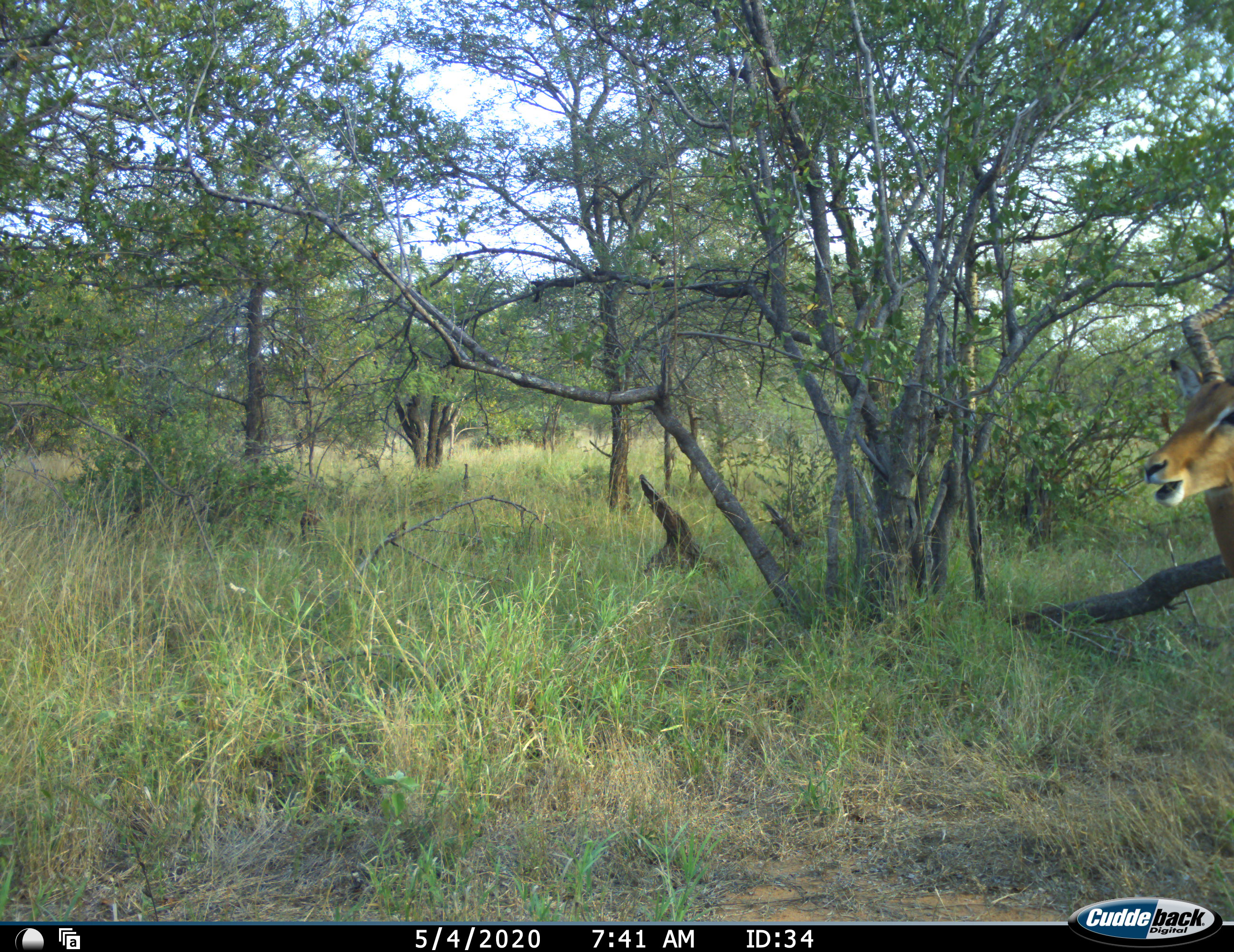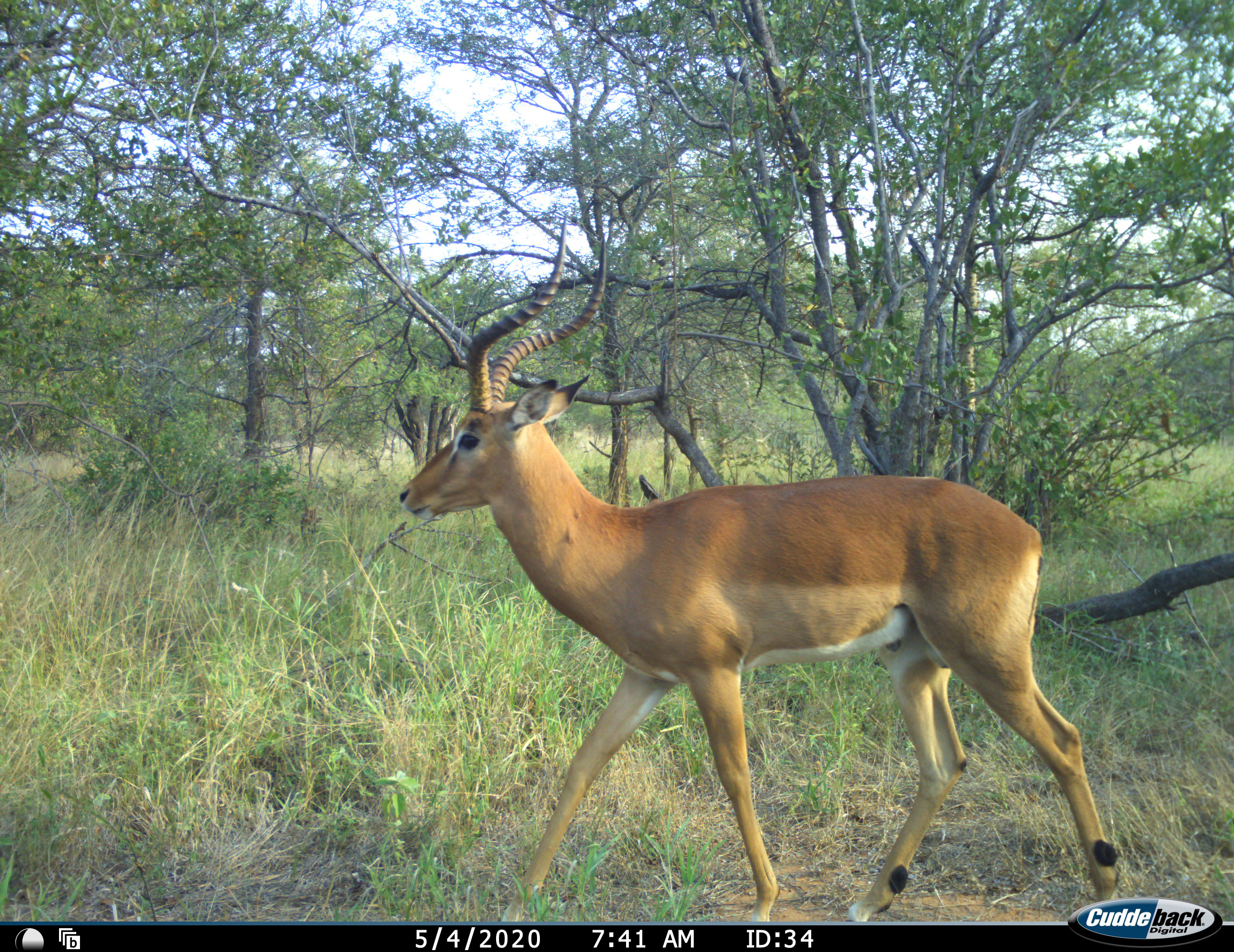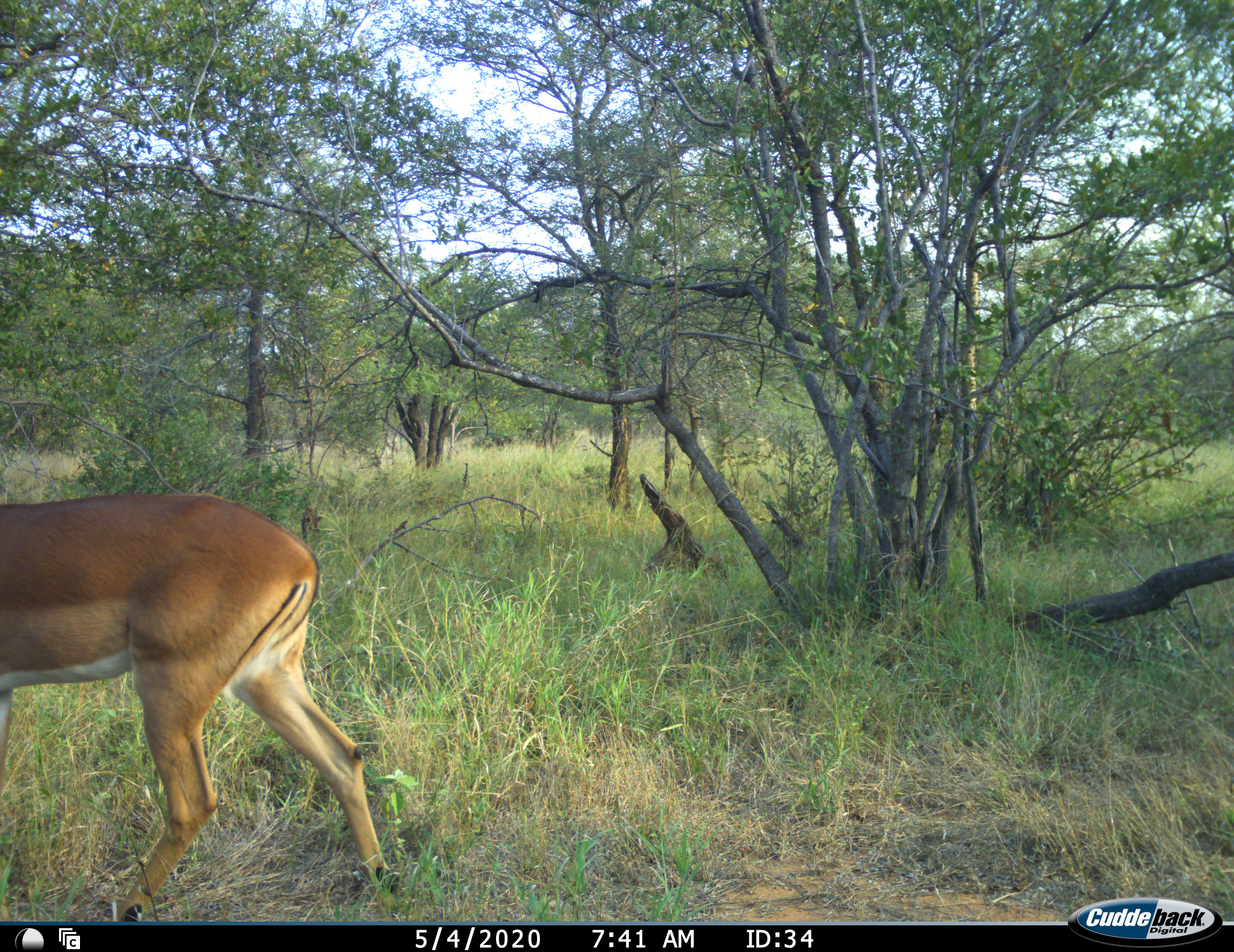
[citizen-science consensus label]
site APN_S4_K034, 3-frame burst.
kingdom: Animalia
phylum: Chordata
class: Mammalia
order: Artiodactyla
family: Bovidae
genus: Aepyceros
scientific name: Aepyceros melampus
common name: impala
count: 1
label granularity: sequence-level